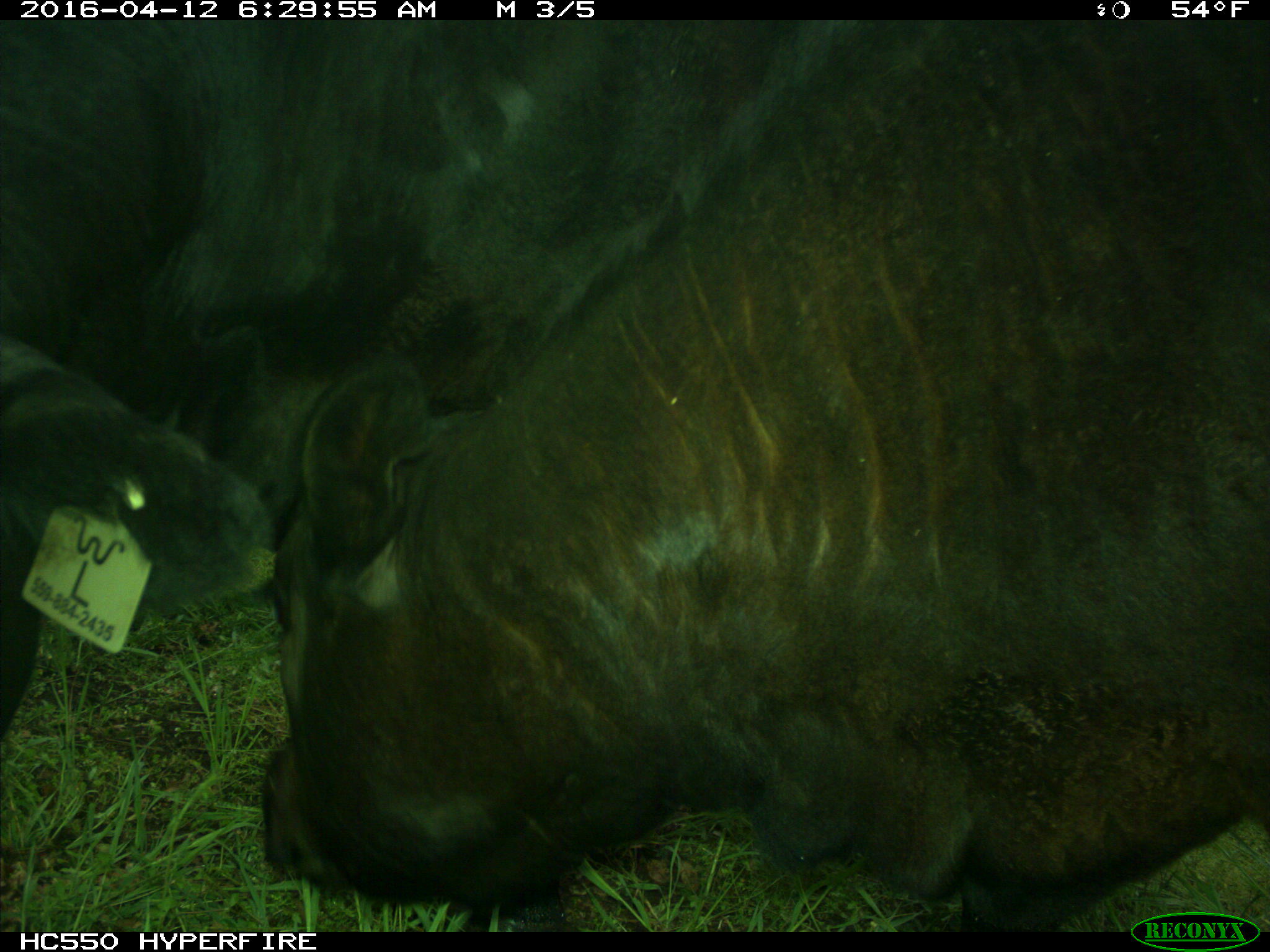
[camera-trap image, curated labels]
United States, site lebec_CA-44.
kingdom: Animalia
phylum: Chordata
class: Mammalia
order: Artiodactyla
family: Bovidae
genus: Bos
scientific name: Bos taurus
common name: domestic cow